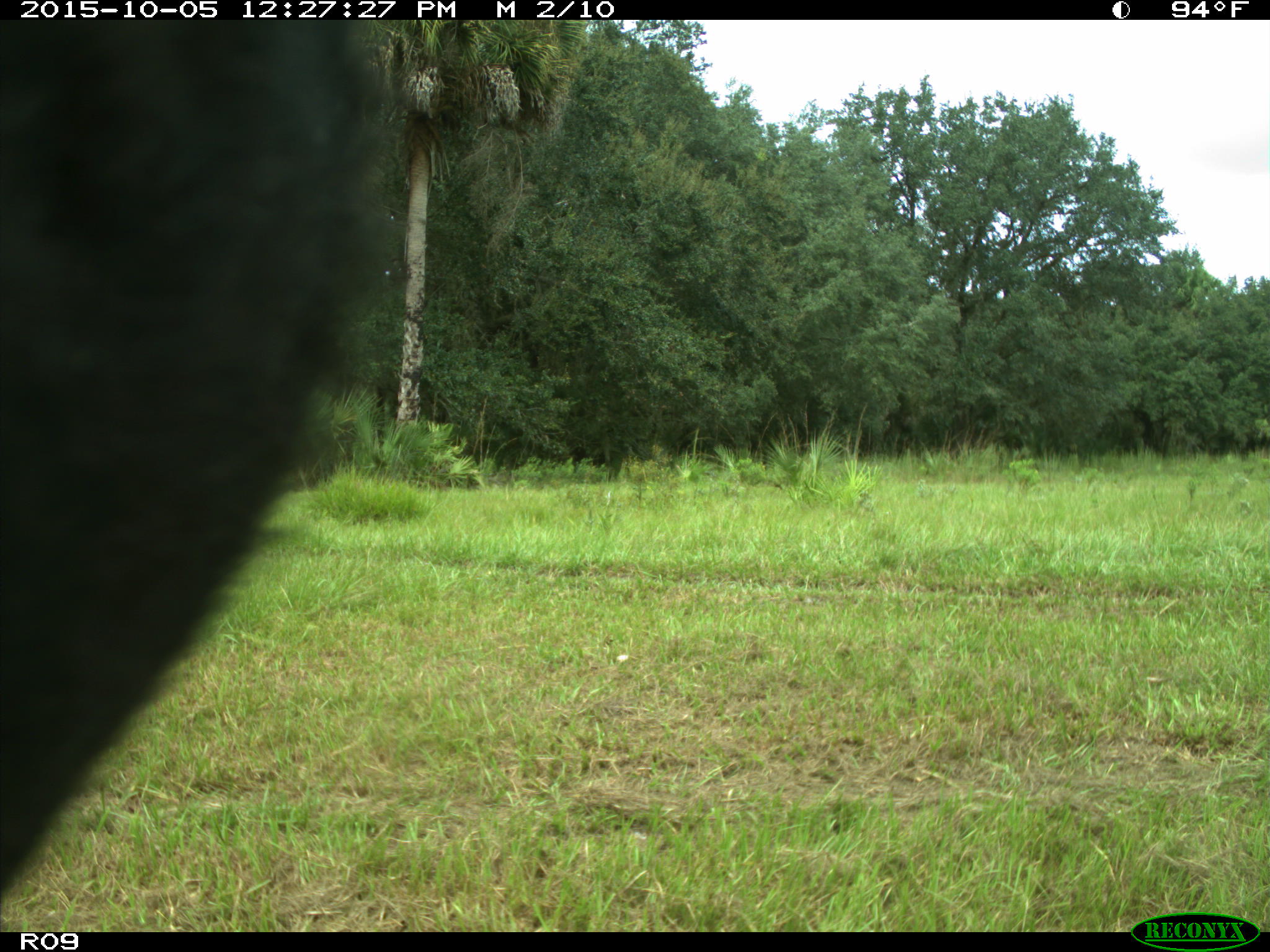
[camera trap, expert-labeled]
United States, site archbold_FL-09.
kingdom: Animalia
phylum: Chordata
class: Mammalia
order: Artiodactyla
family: Bovidae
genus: Bos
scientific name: Bos taurus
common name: domestic cow